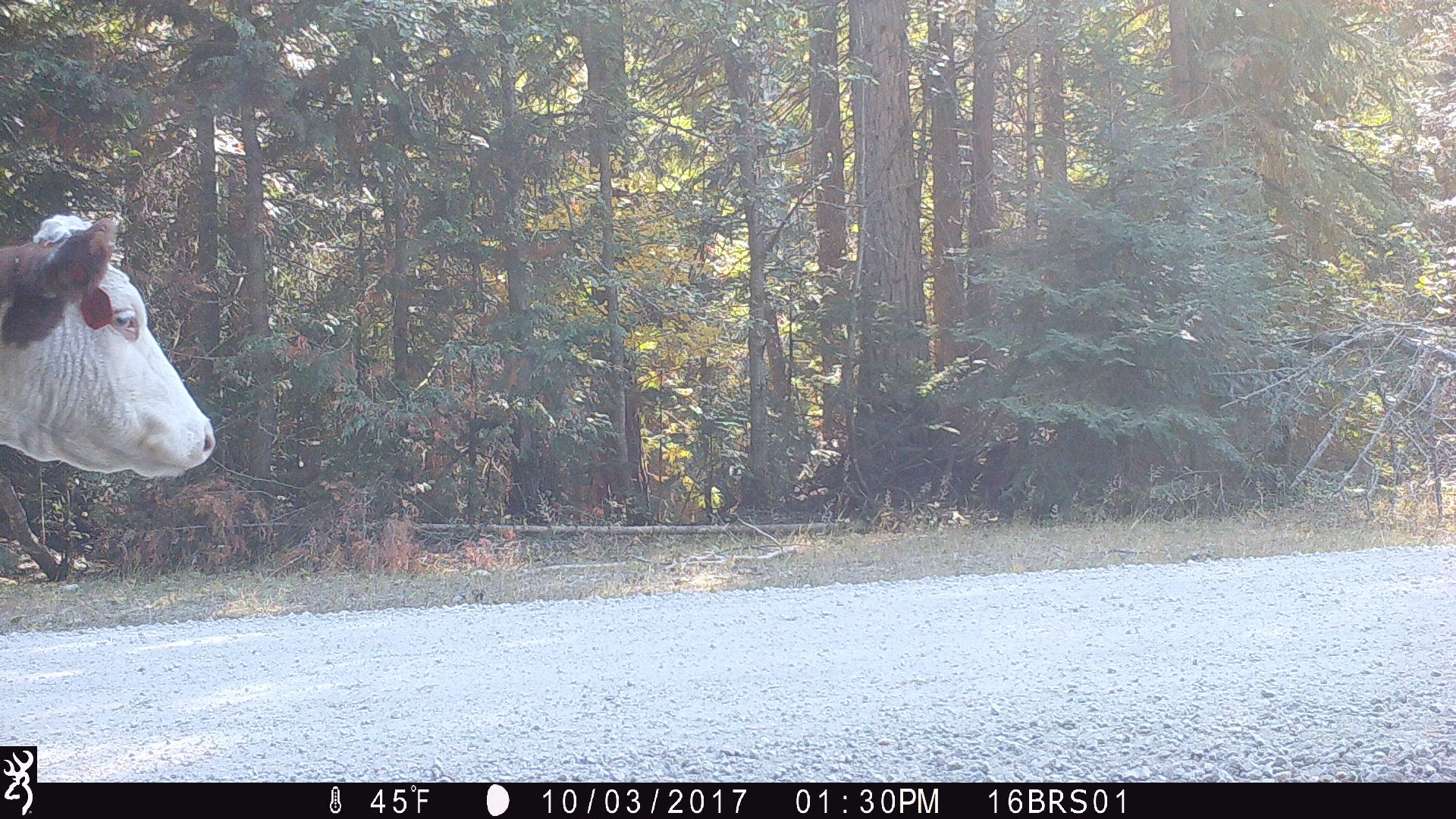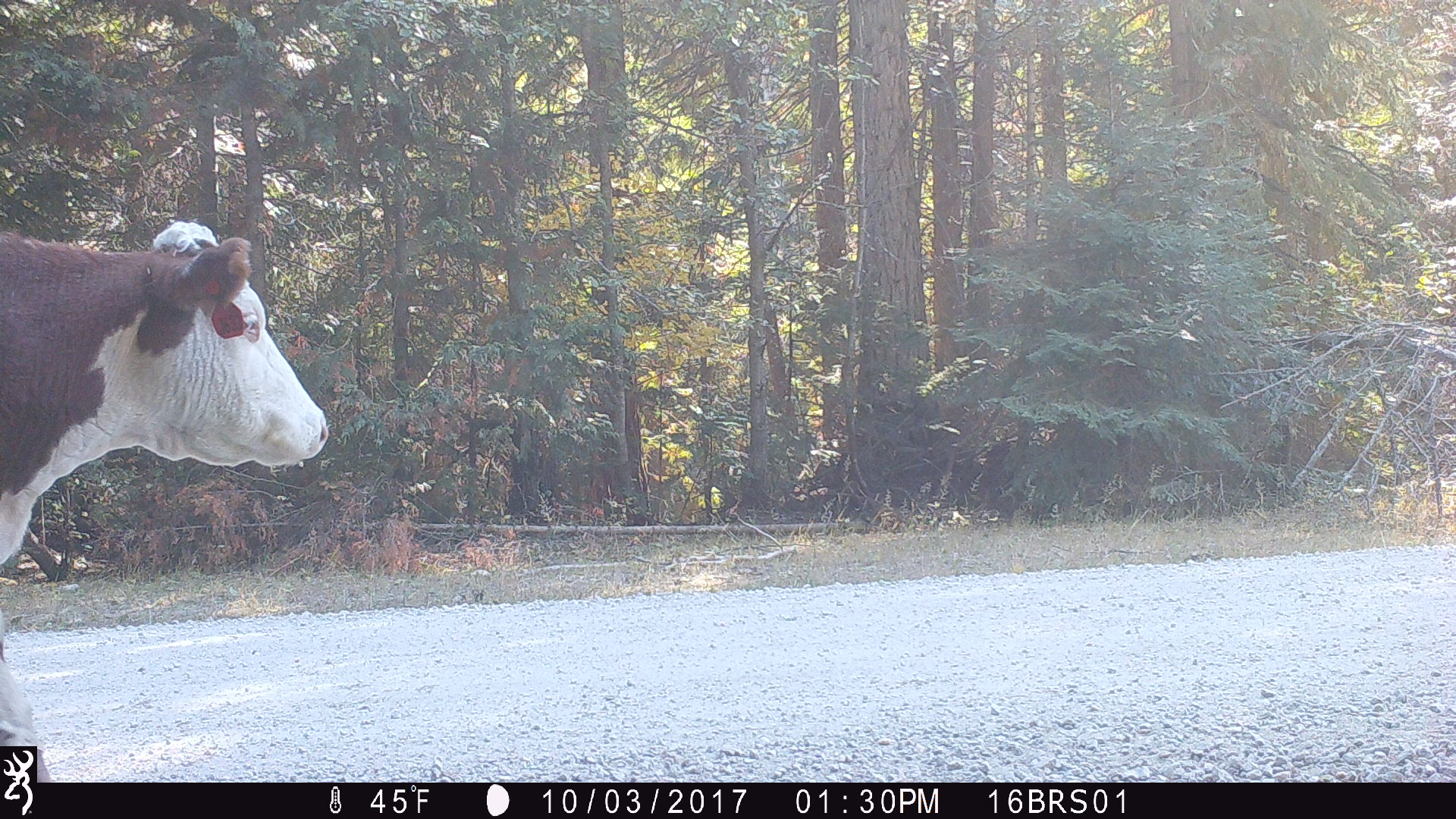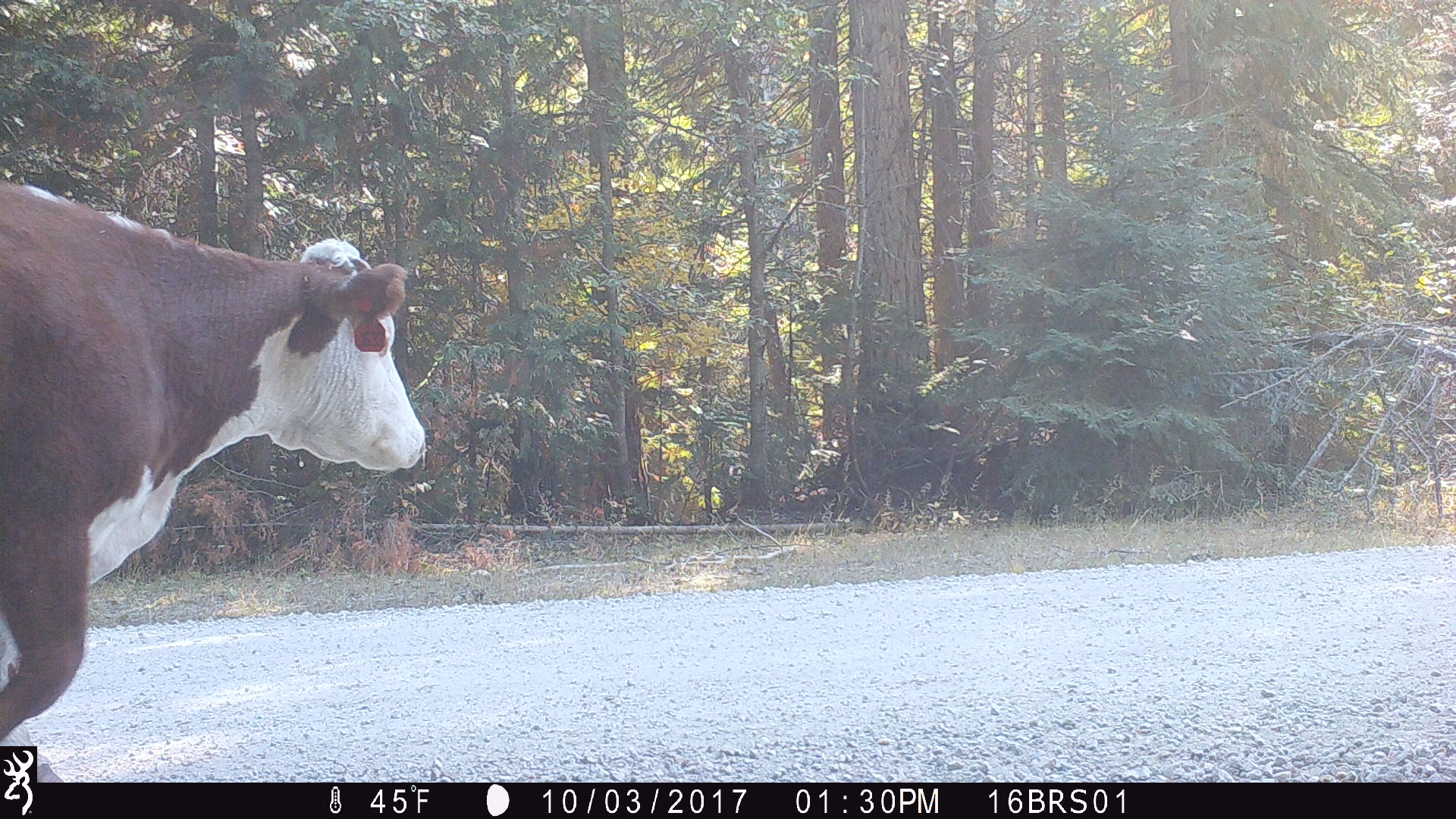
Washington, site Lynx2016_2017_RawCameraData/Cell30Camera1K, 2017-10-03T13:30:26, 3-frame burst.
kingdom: Animalia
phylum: Chordata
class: Mammalia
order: Artiodactyla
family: Bovidae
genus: Bos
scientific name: Bos taurus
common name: domestic cattle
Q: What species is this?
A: Domestic cattle (Bos taurus).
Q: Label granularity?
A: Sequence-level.